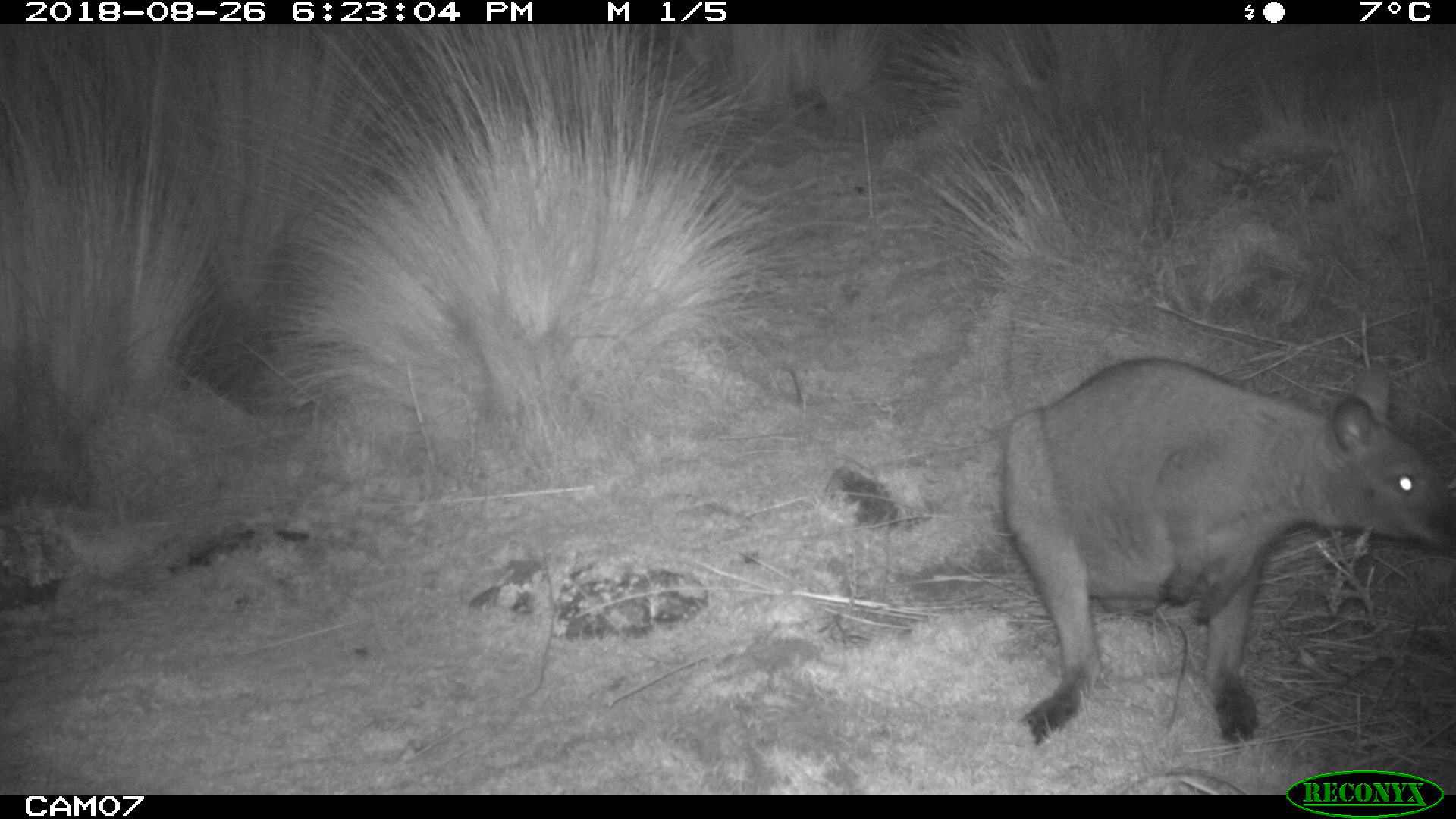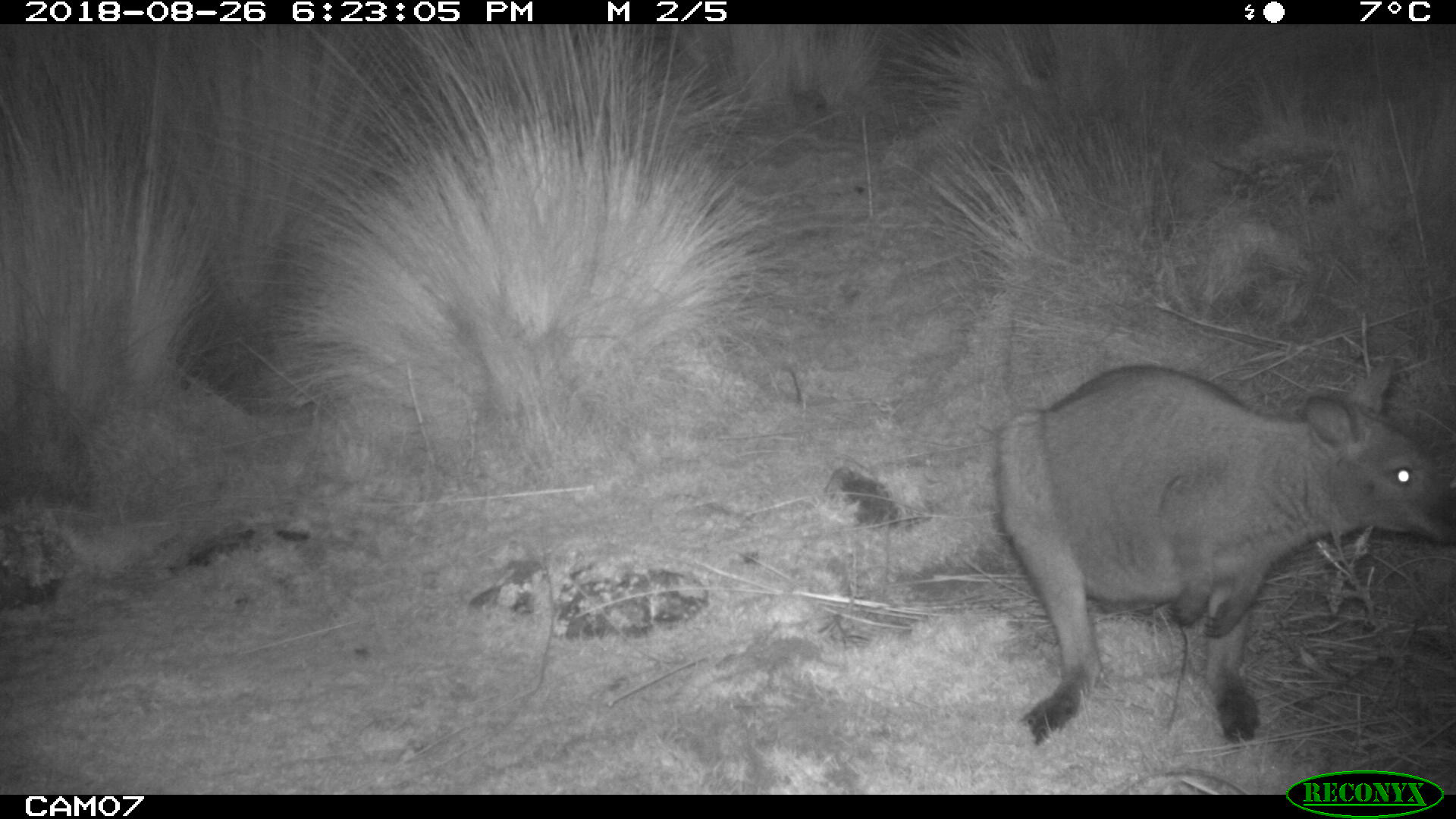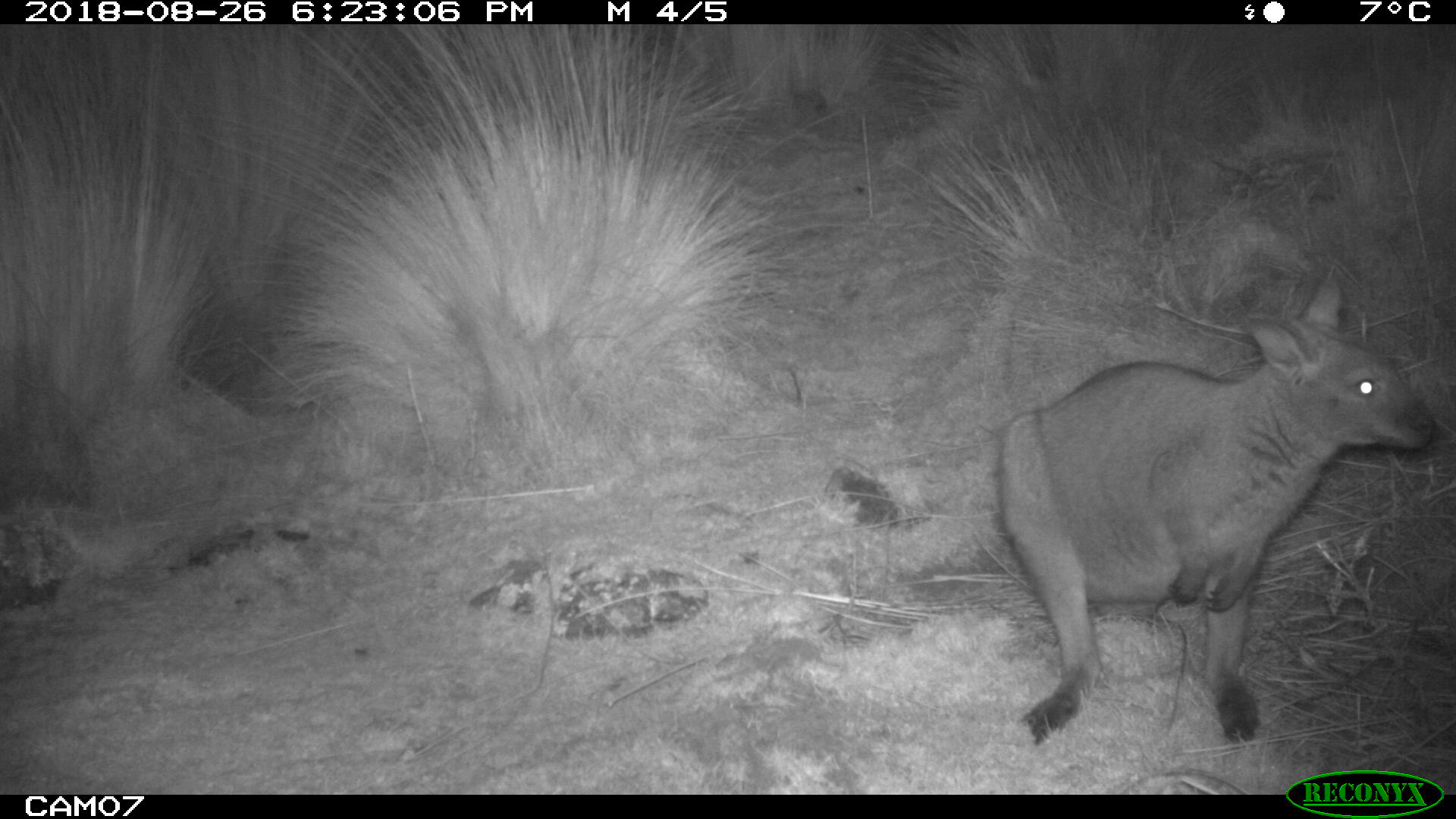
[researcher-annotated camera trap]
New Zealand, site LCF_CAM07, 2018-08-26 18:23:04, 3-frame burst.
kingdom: Animalia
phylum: Chordata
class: Mammalia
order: Diprotodontia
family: Macropodidae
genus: Notamacropus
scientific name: Notamacropus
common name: wallaby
Wallaby (Notamacropus).